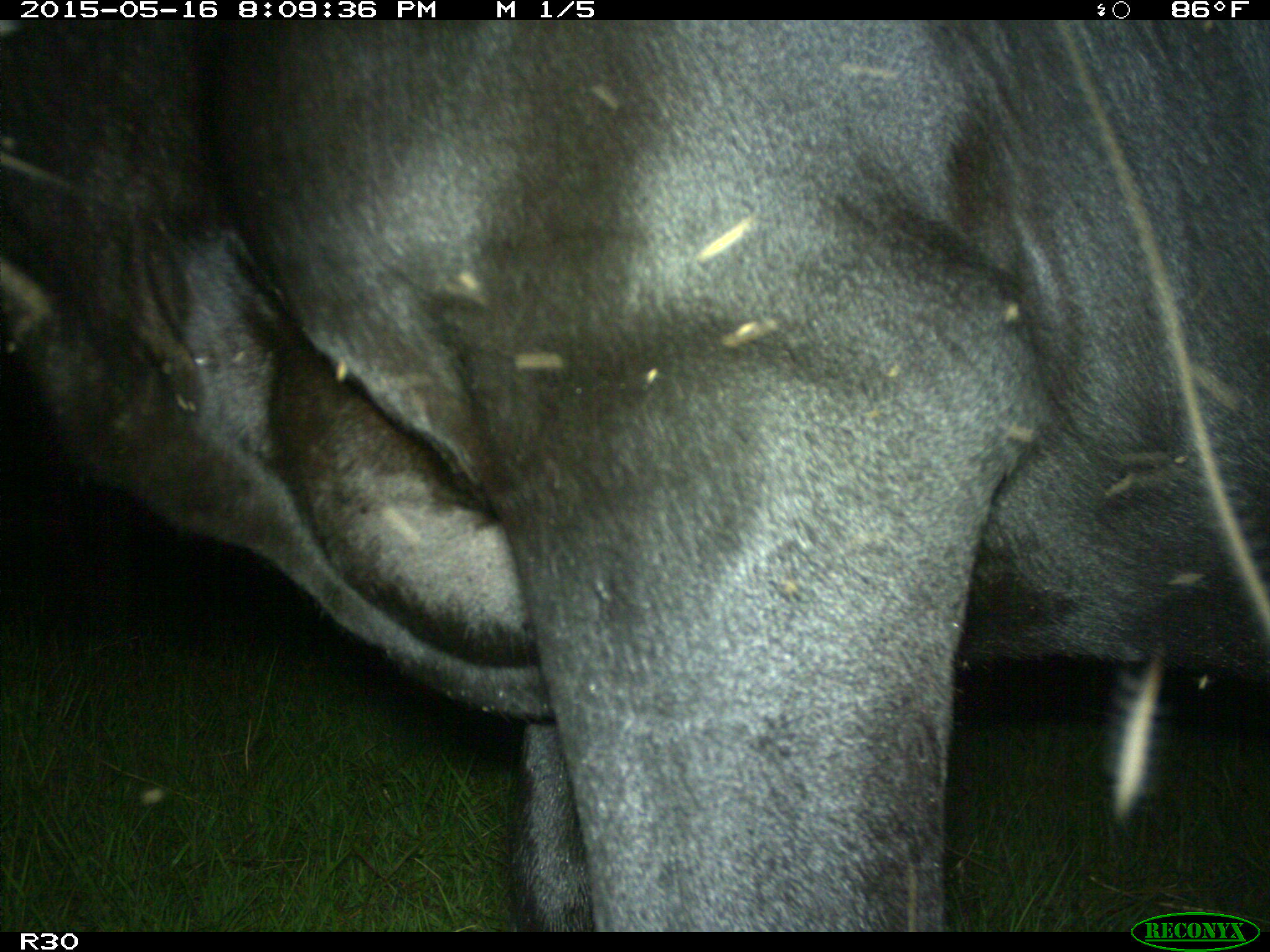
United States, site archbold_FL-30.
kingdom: Animalia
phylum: Chordata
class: Mammalia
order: Artiodactyla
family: Bovidae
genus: Bos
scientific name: Bos taurus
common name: domestic cow